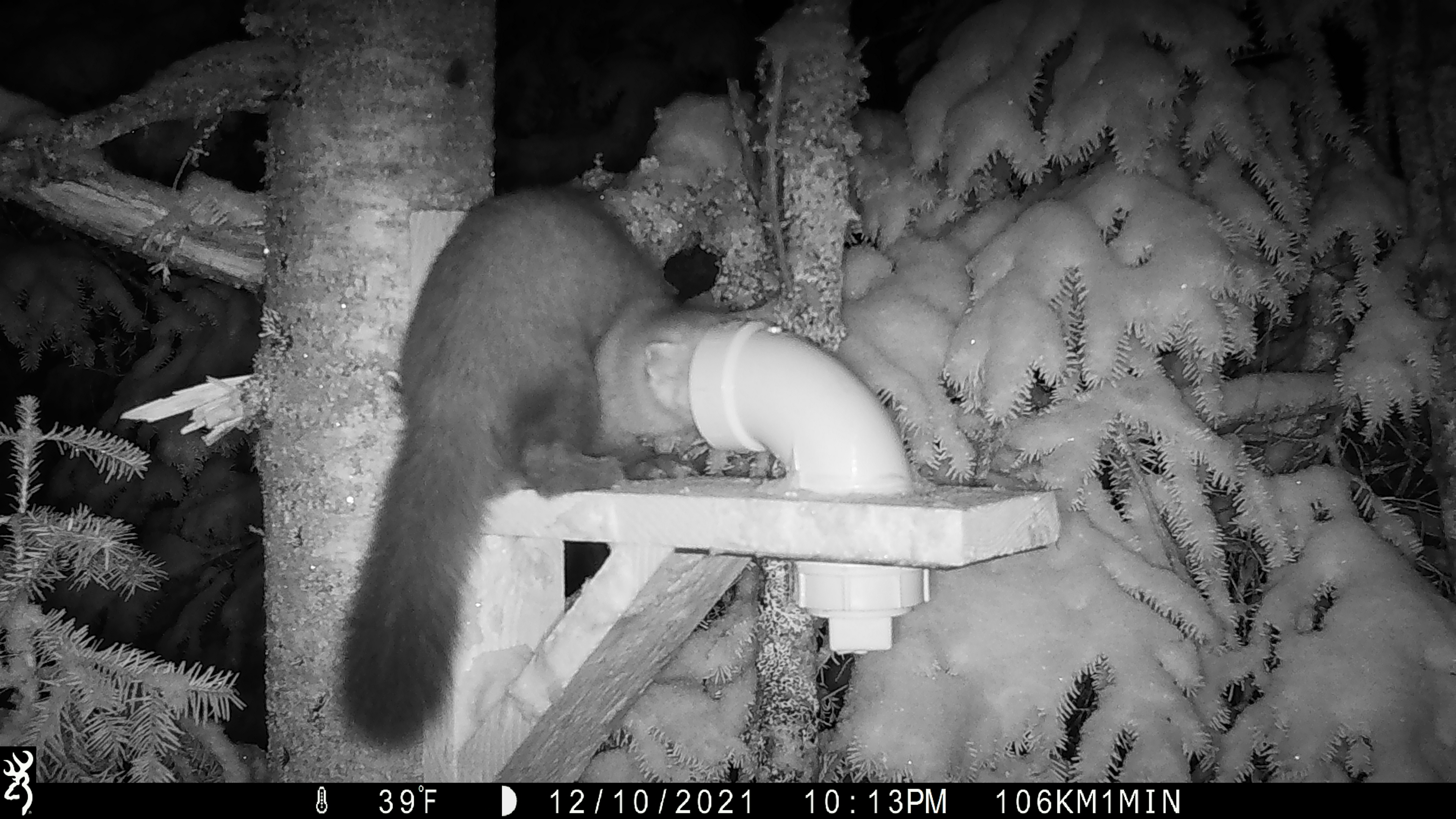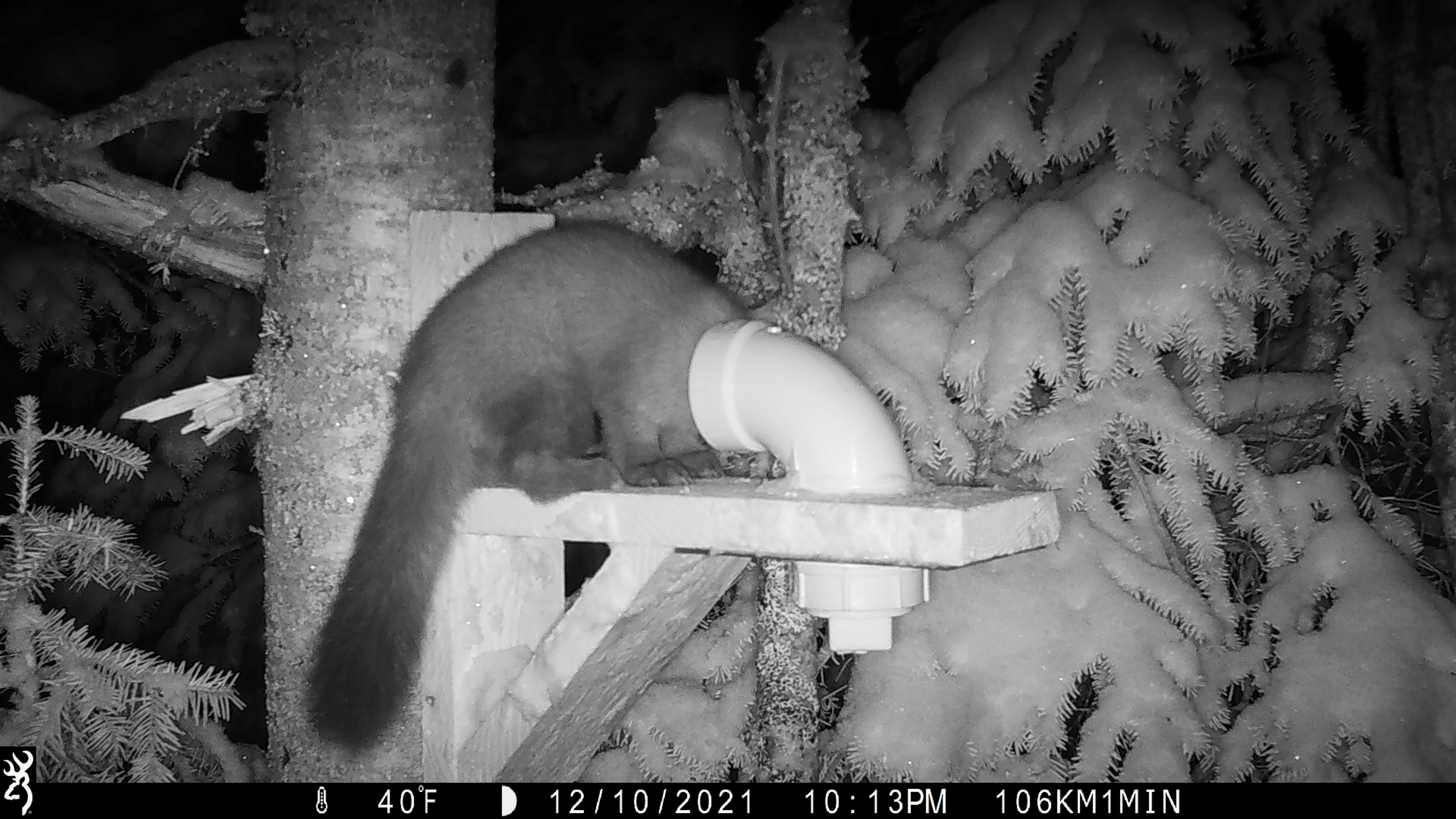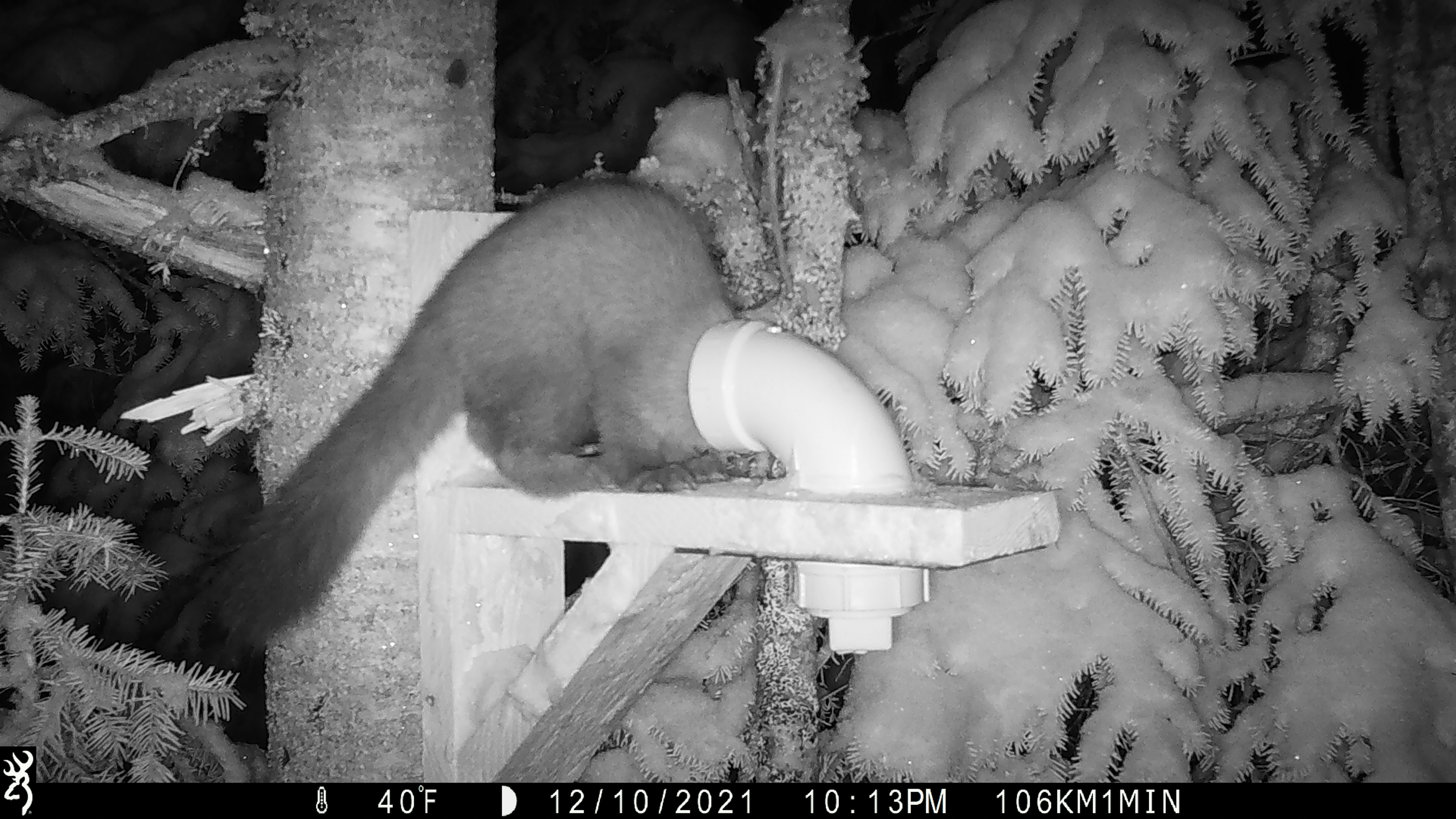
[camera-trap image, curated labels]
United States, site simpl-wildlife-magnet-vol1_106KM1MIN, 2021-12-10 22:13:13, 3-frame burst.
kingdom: Animalia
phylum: Chordata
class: Mammalia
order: Carnivora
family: Mustelidae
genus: Martes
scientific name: Martes americana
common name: american marten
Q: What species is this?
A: American marten (Martes americana).